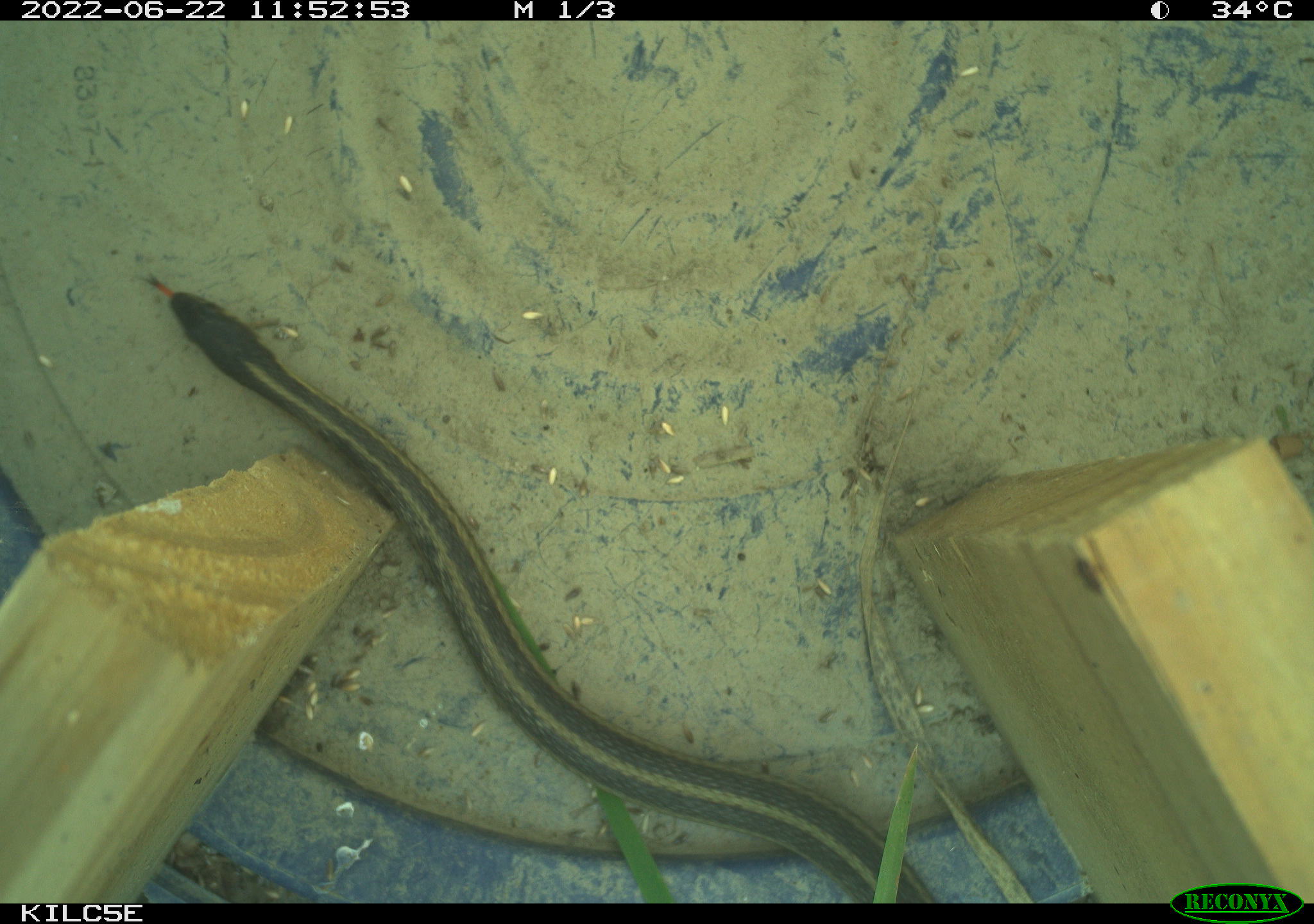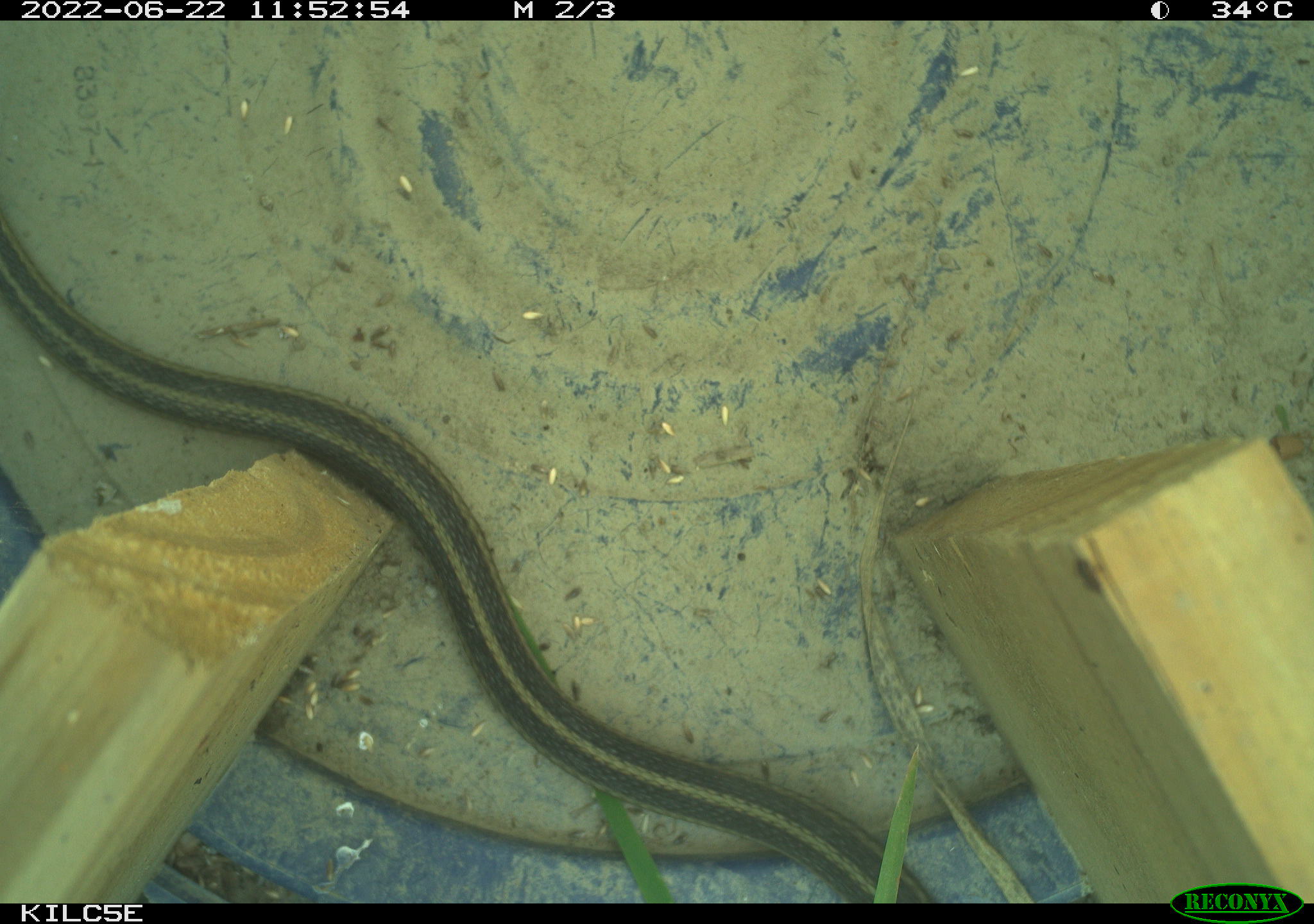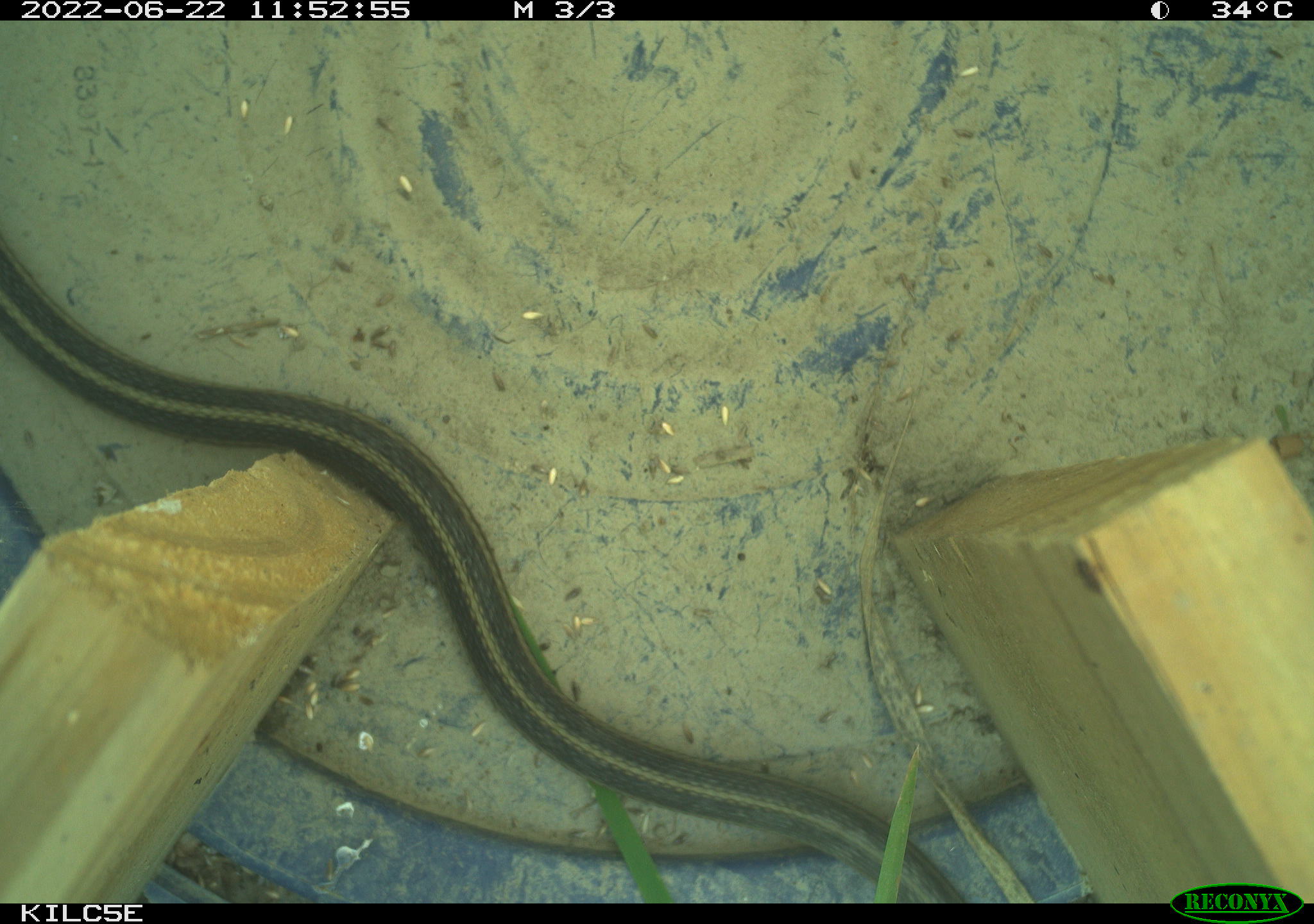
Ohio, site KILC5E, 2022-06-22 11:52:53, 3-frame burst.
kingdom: Animalia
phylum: Chordata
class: Reptilia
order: Squamata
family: Colubridae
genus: Thamnophis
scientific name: Thamnophis sirtalis sirtalis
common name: eastern gartersnake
Eastern gartersnake (Thamnophis sirtalis sirtalis).